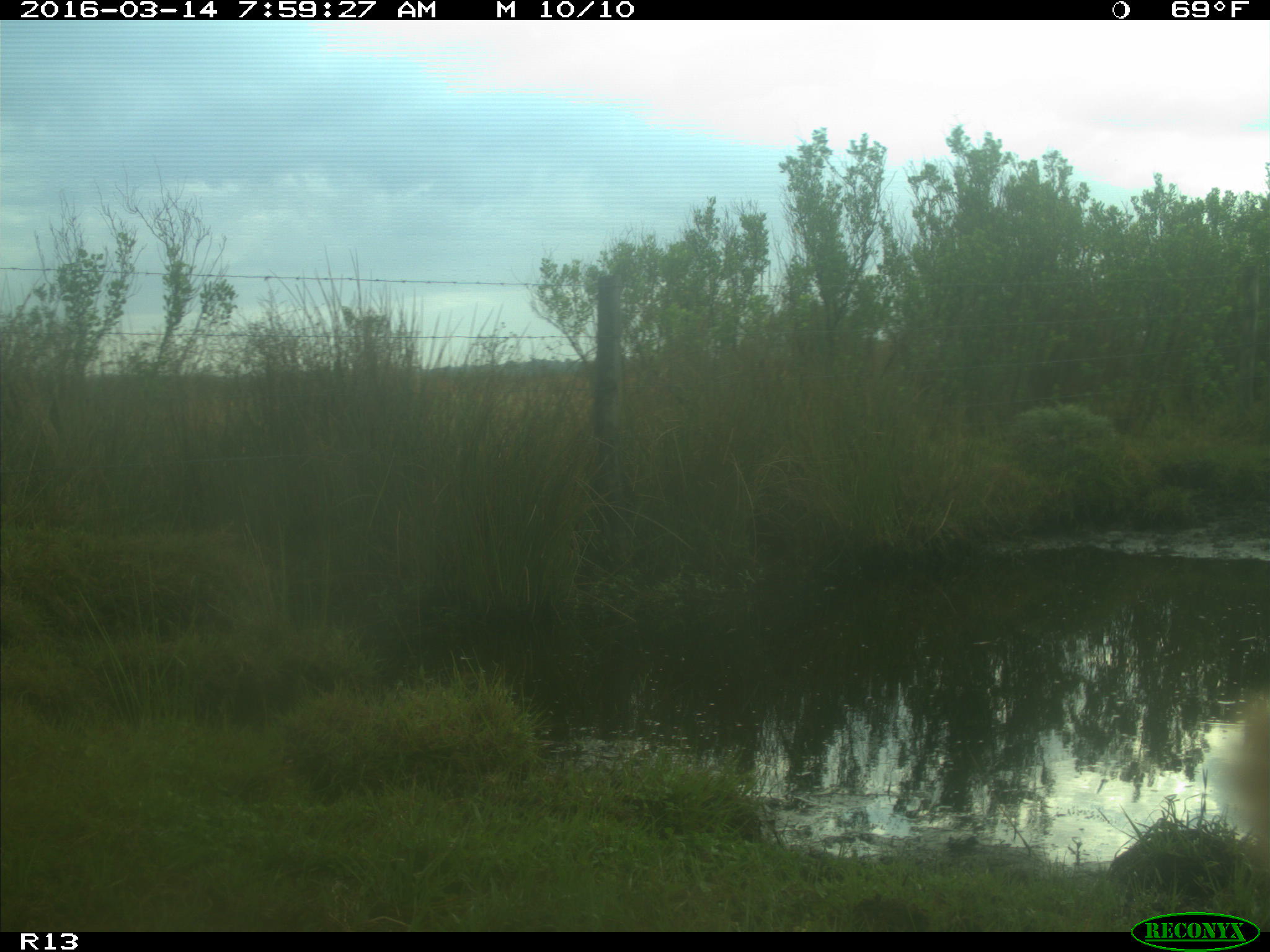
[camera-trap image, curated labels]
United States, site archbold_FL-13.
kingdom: Animalia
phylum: Chordata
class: Mammalia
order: Artiodactyla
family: Bovidae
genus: Bos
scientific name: Bos taurus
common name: domestic cow